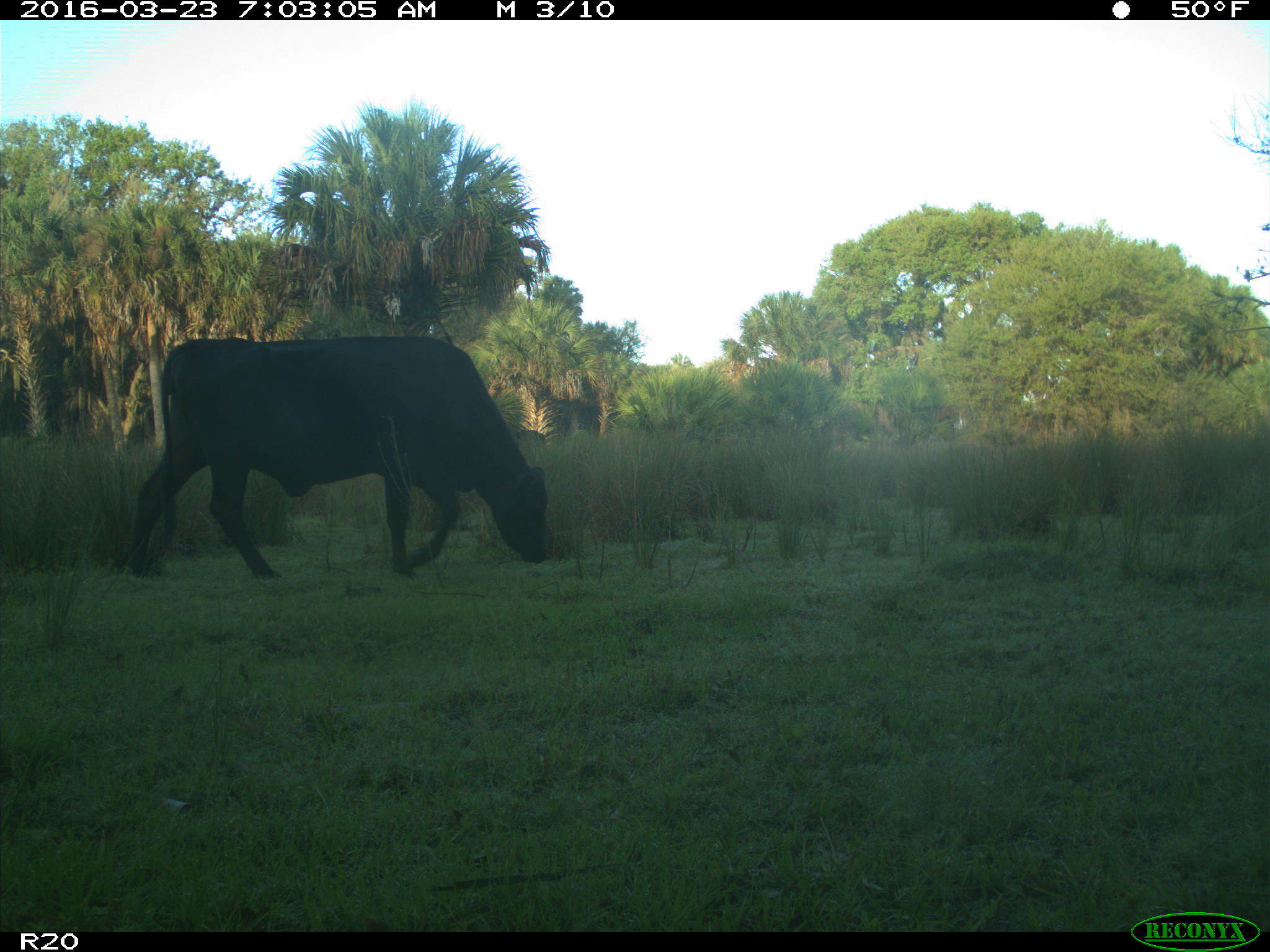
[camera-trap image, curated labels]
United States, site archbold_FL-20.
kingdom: Animalia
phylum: Chordata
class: Mammalia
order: Artiodactyla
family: Bovidae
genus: Bos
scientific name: Bos taurus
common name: domestic cow